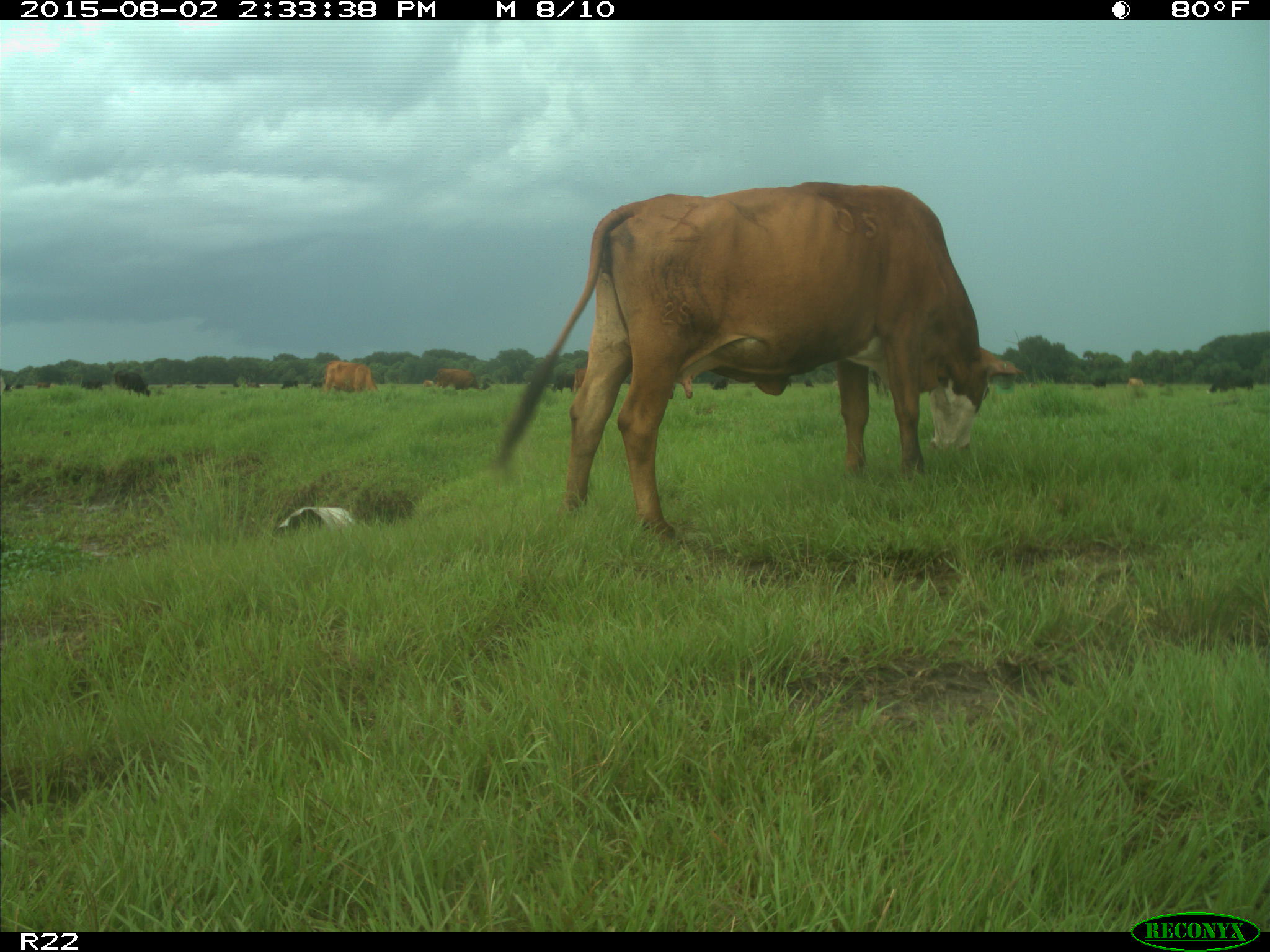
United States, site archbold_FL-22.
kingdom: Animalia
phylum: Chordata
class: Mammalia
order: Artiodactyla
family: Bovidae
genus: Bos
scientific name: Bos taurus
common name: domestic cow